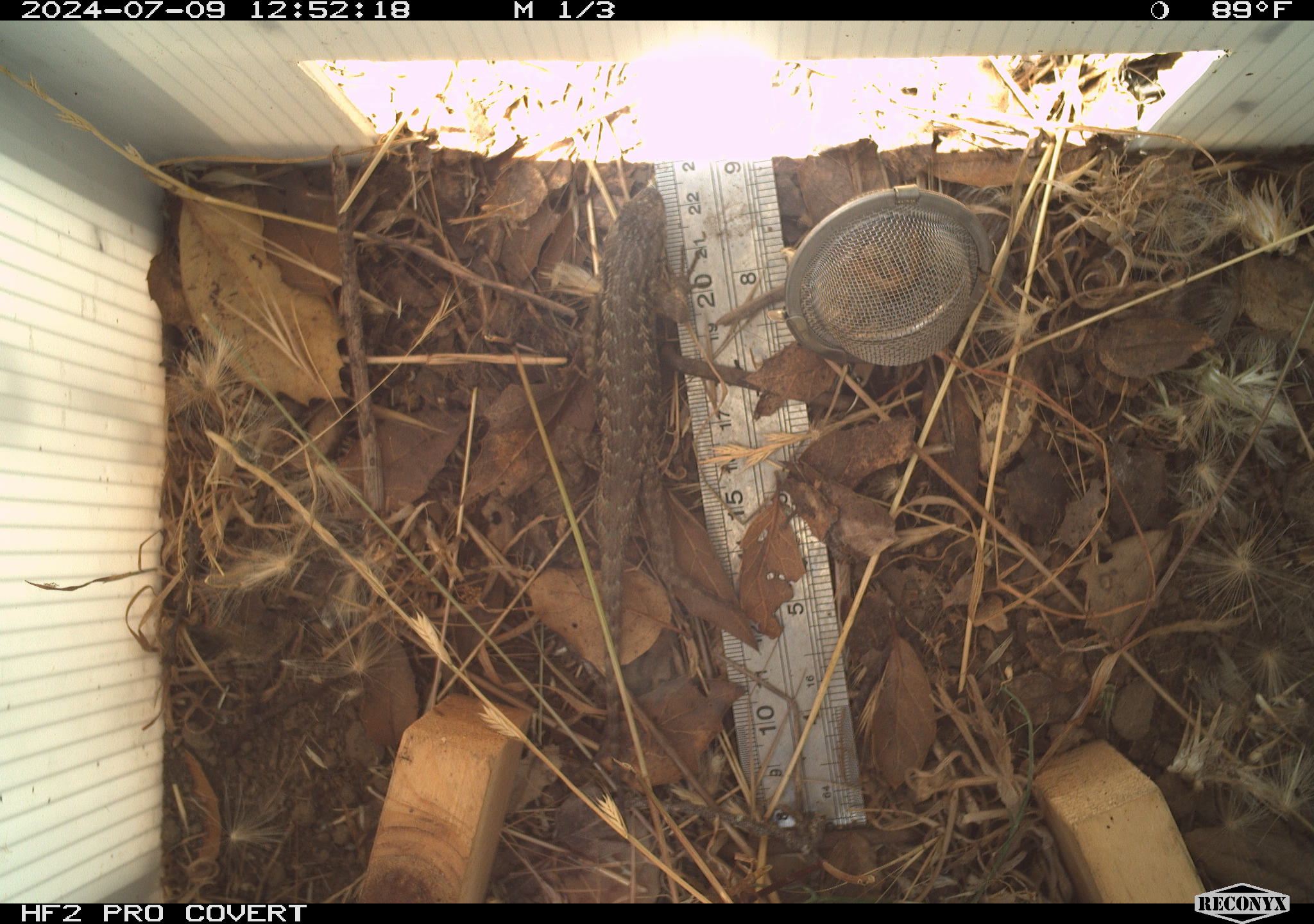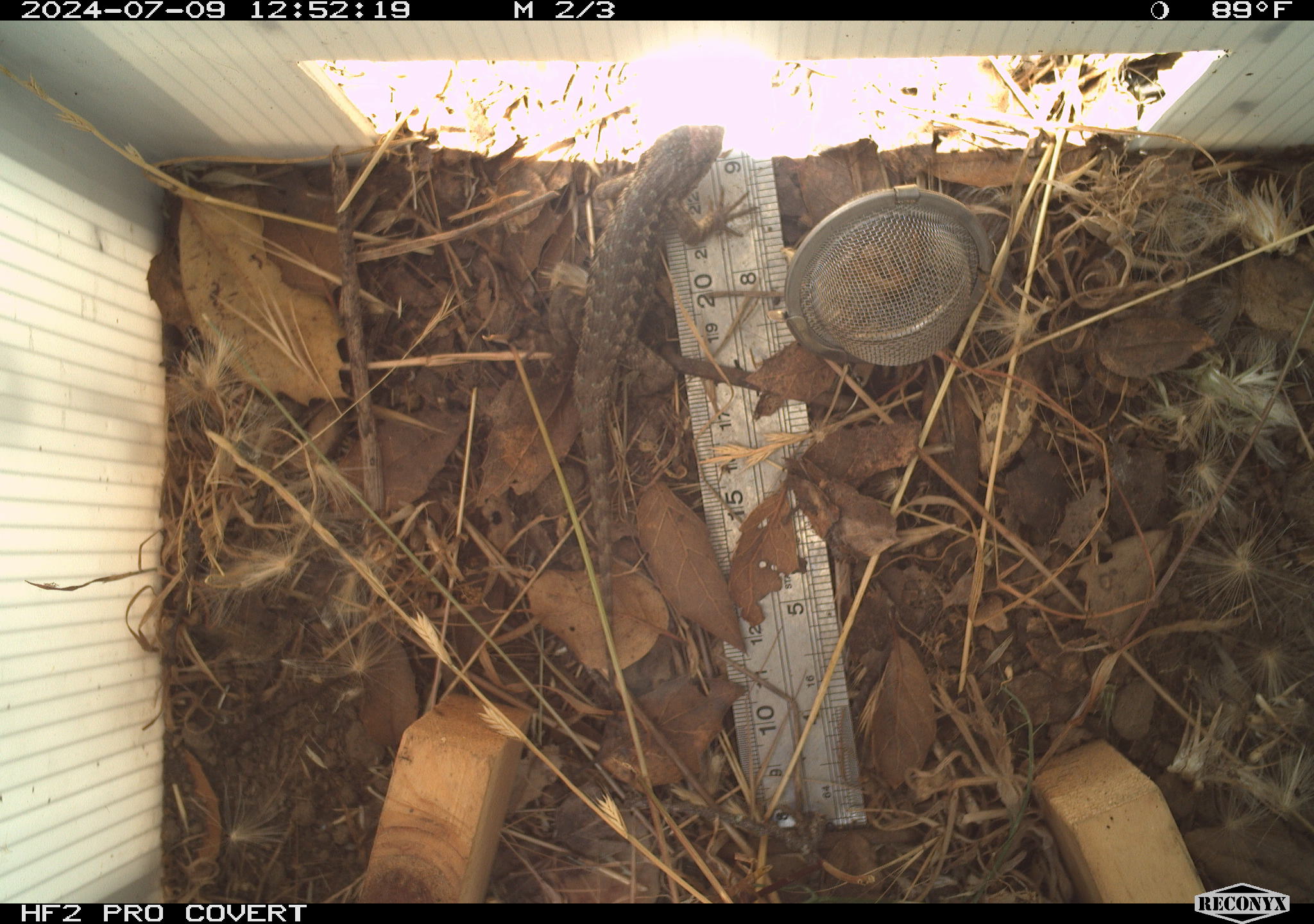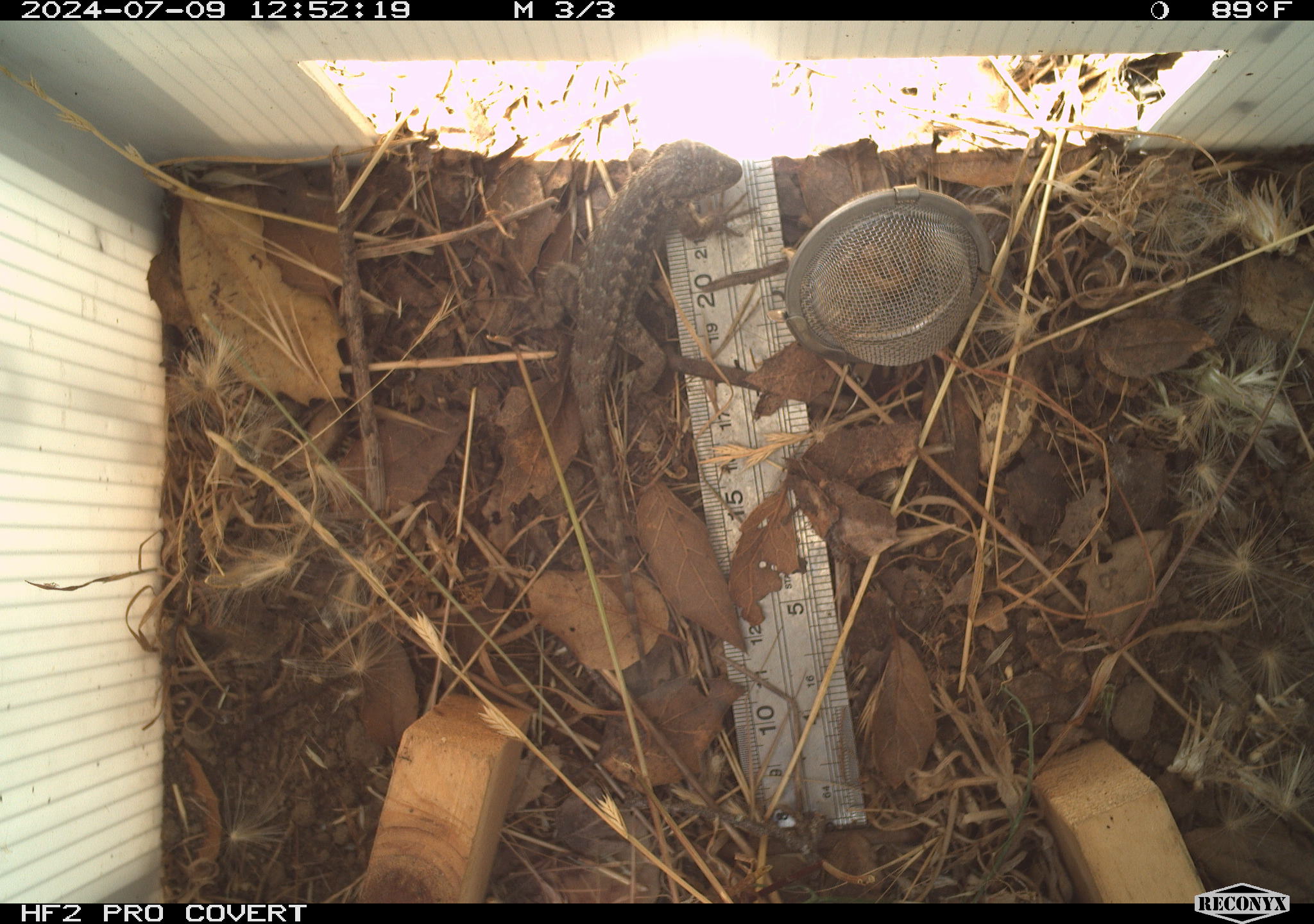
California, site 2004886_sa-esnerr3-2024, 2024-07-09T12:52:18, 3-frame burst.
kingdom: Animalia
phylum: Chordata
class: Reptilia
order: Squamata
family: Phrynosomatidae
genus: Sceloporus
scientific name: Sceloporus occidentalis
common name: western fence lizard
Western fence lizard (Sceloporus occidentalis).